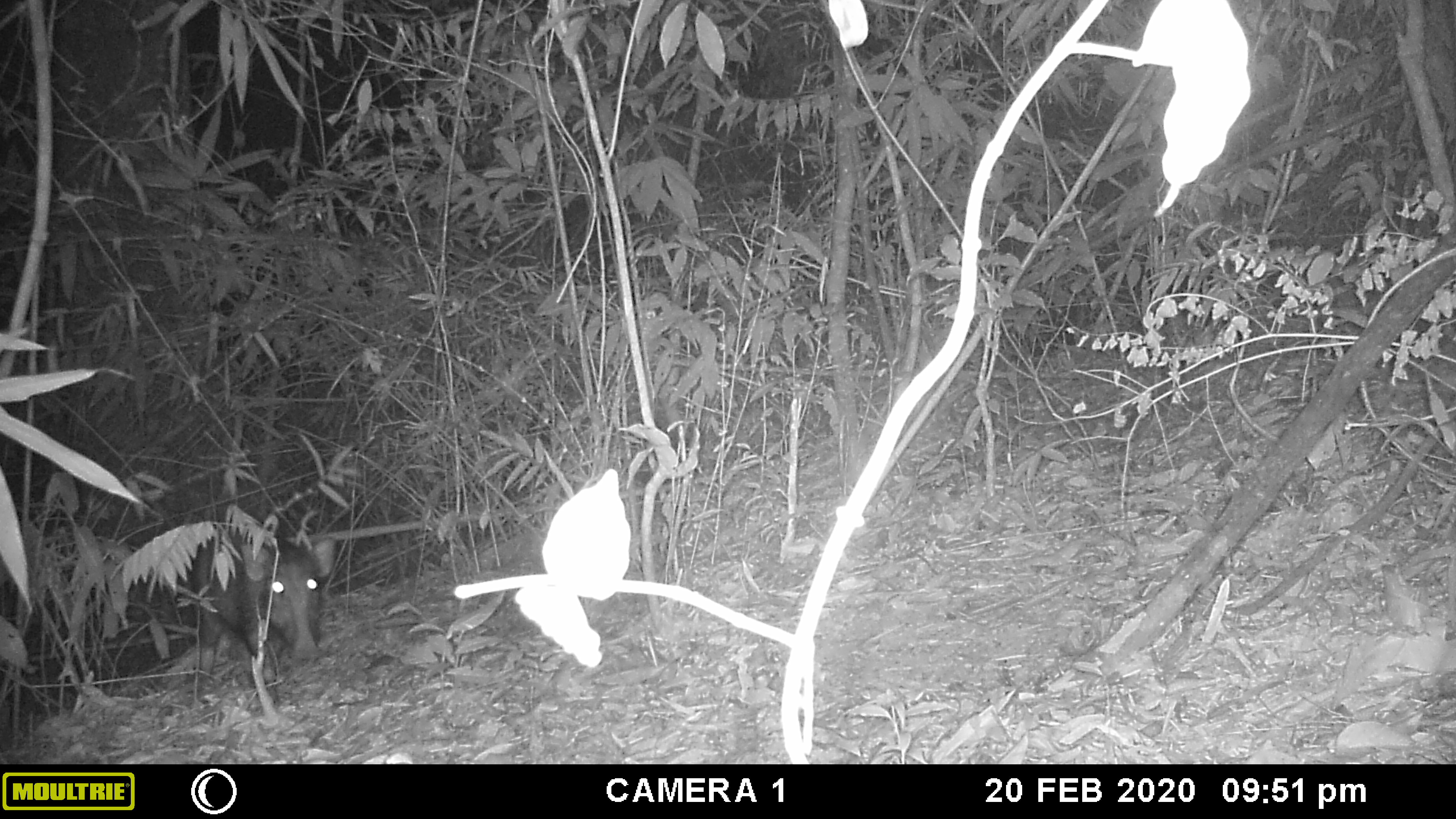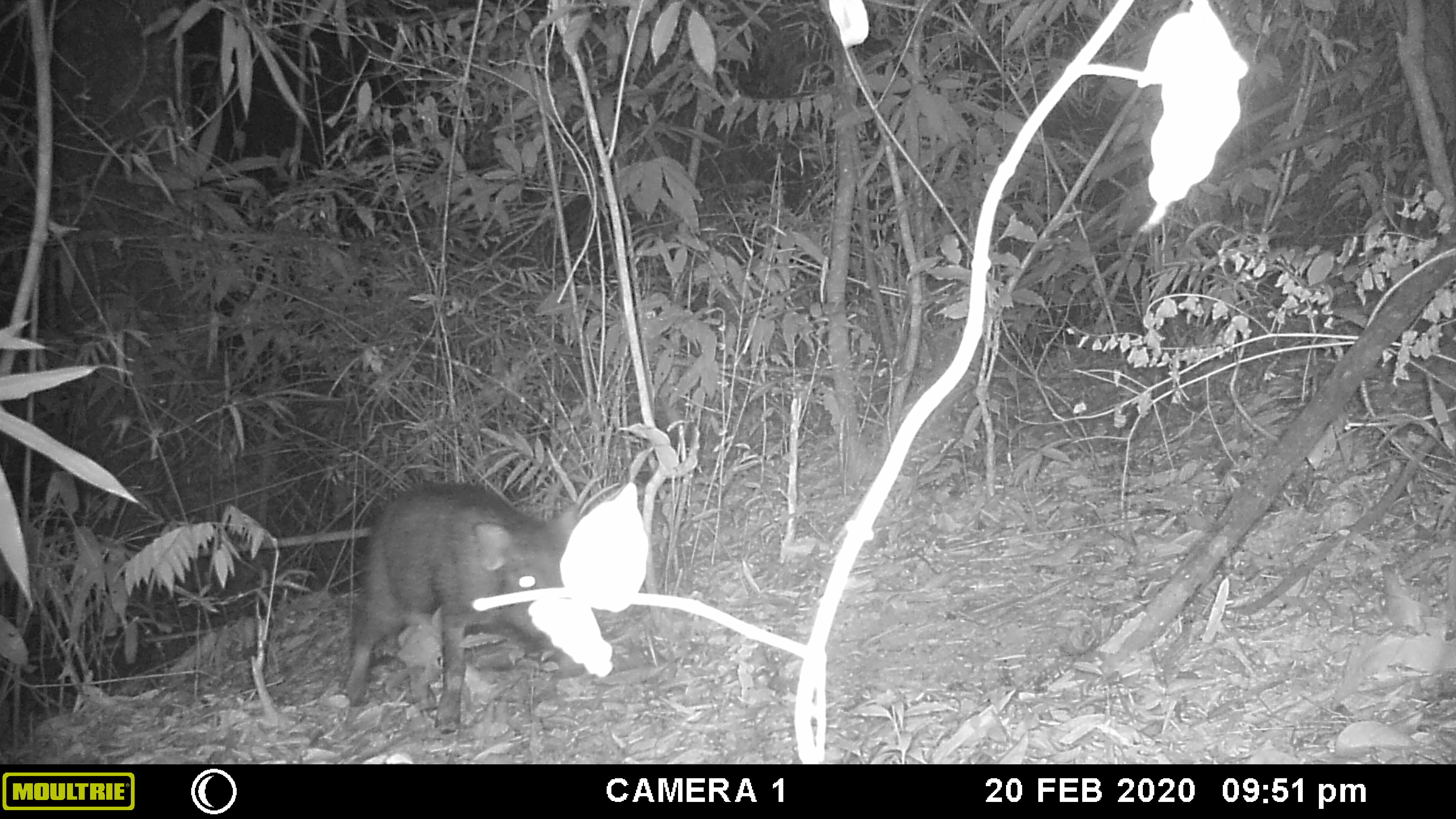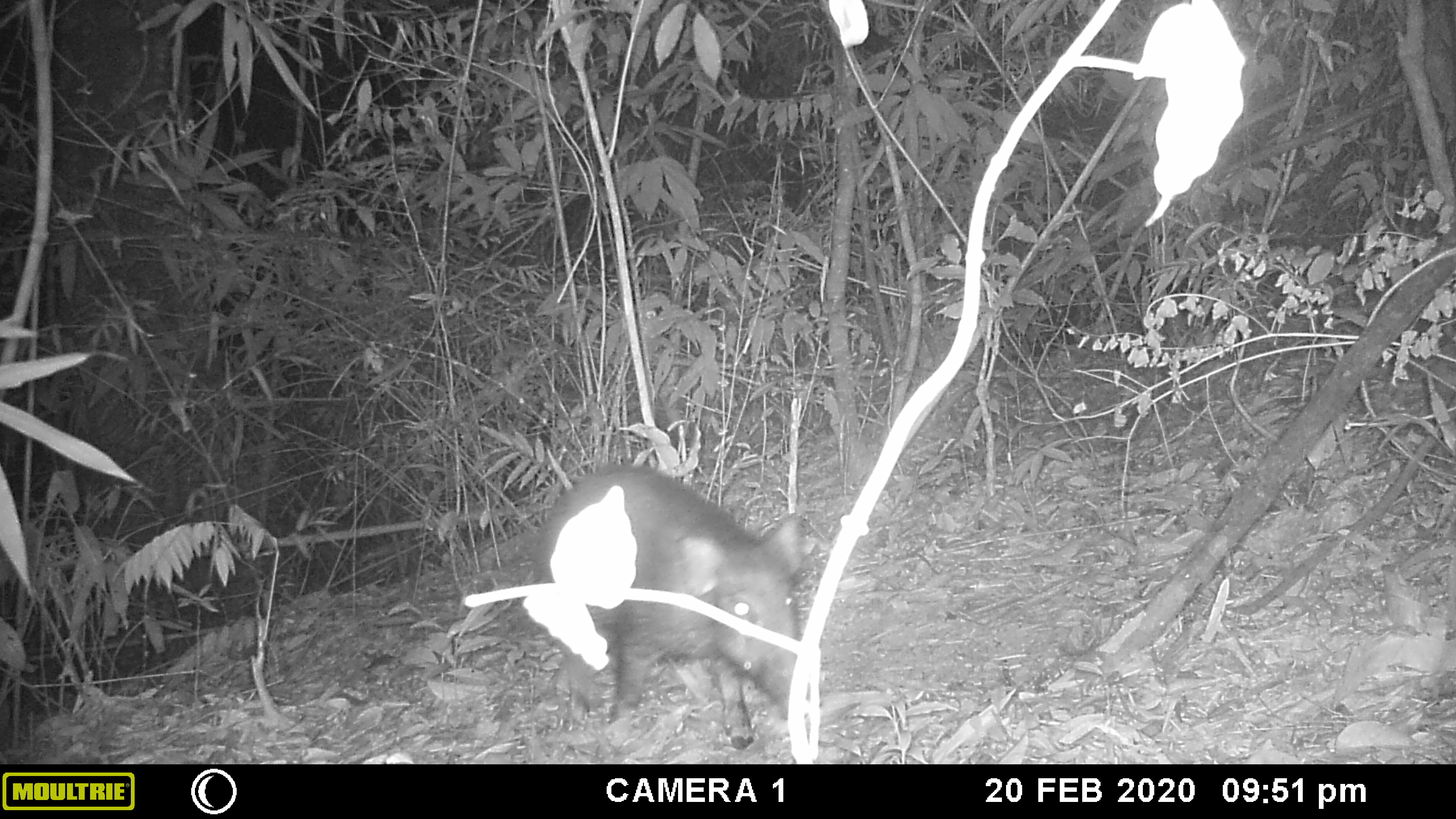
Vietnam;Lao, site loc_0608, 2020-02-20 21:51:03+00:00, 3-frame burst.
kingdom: Animalia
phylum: Chordata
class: Mammalia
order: Artiodactyla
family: Suidae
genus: Sus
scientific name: Sus scrofa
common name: eurasian wild pig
Eurasian wild pig (Sus scrofa). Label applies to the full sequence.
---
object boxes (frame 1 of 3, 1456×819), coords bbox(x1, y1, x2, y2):
eurasian wild pig: bbox(189, 524, 336, 703)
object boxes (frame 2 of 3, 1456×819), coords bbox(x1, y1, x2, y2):
eurasian wild pig: bbox(341, 478, 584, 734)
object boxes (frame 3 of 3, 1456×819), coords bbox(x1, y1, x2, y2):
eurasian wild pig: bbox(526, 458, 802, 749)